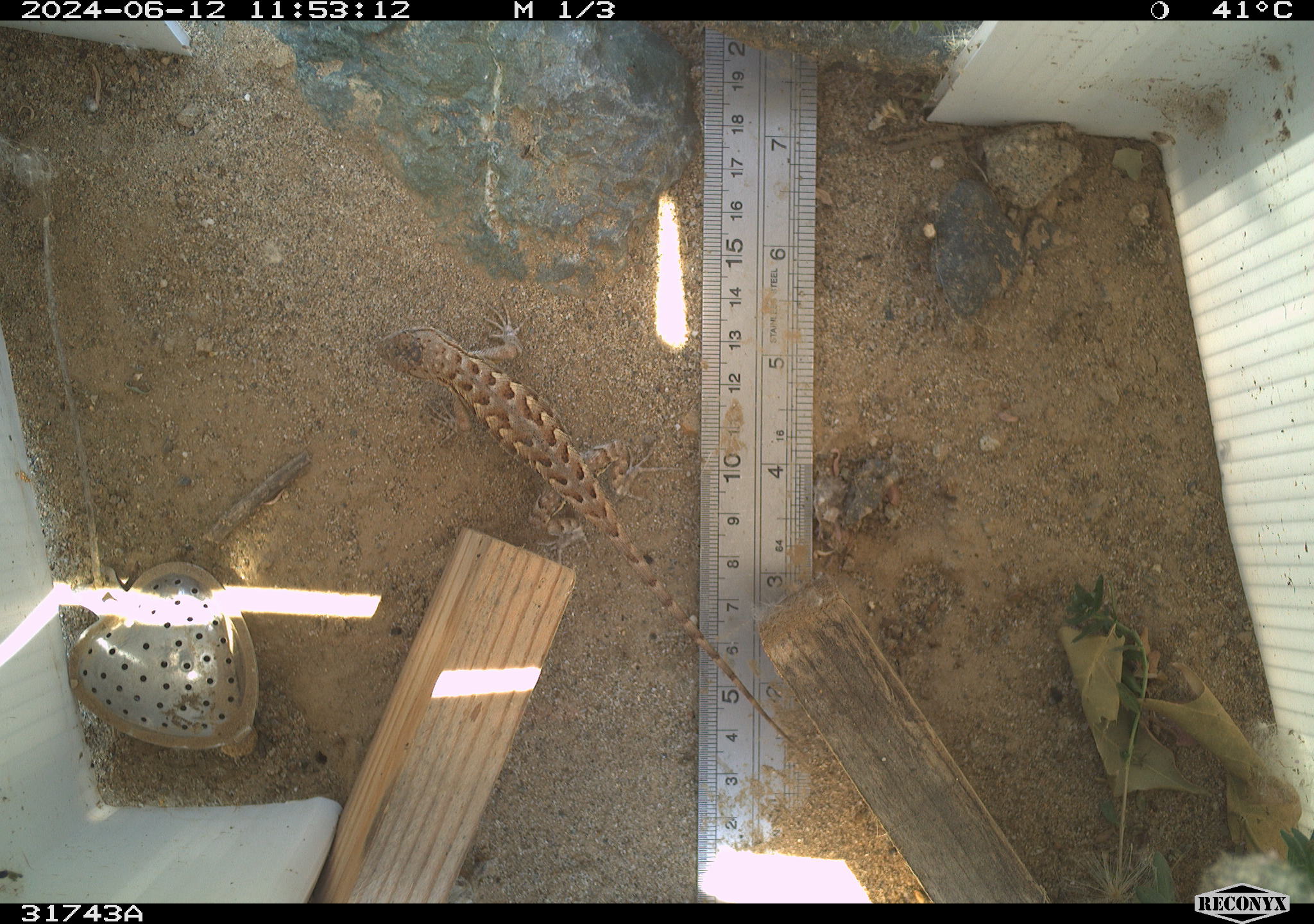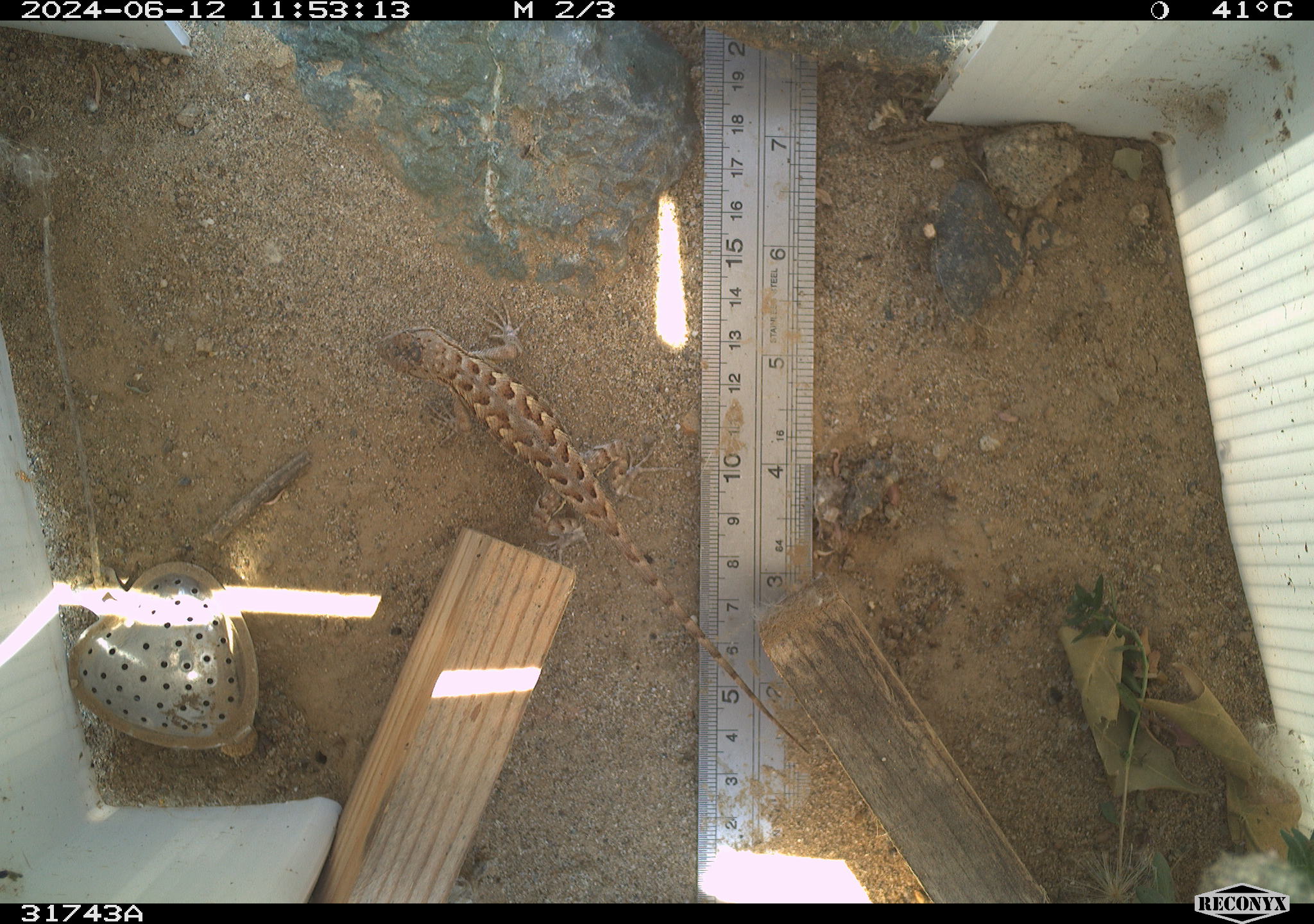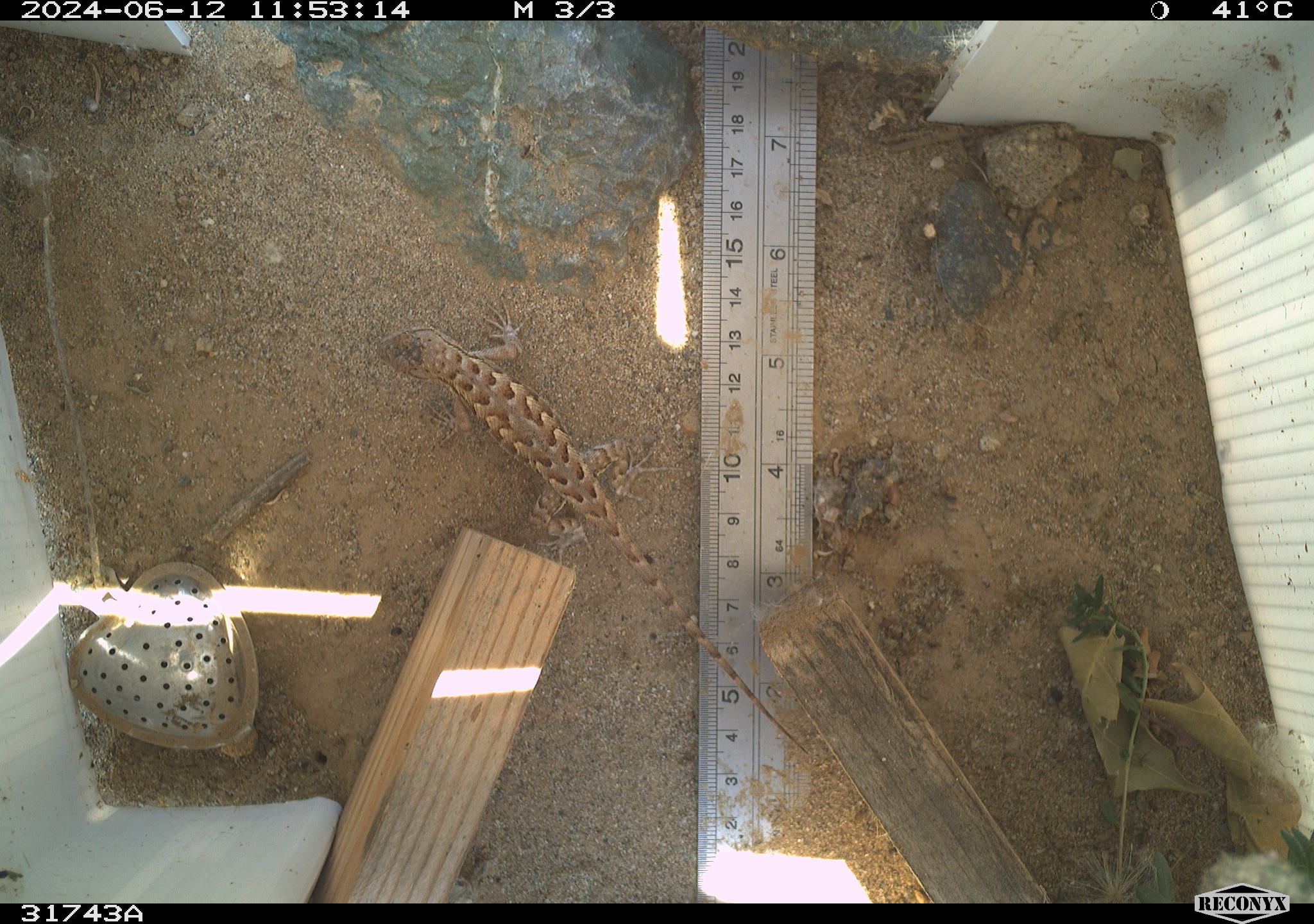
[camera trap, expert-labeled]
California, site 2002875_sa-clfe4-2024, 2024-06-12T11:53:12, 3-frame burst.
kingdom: Animalia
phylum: Chordata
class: Reptilia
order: Squamata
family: Phrynosomatidae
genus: Sceloporus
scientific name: Sceloporus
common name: spiny lizards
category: sceloporus species